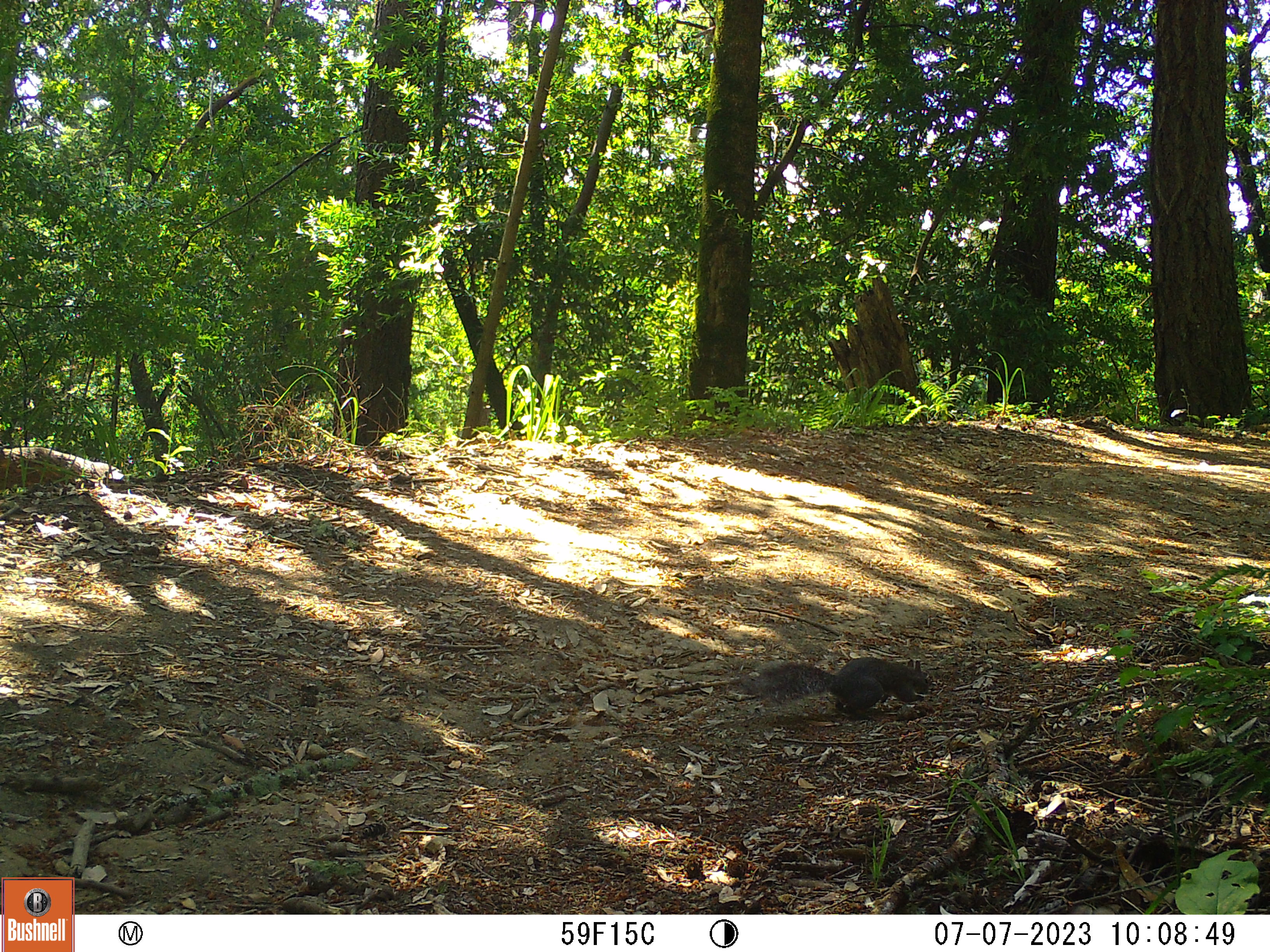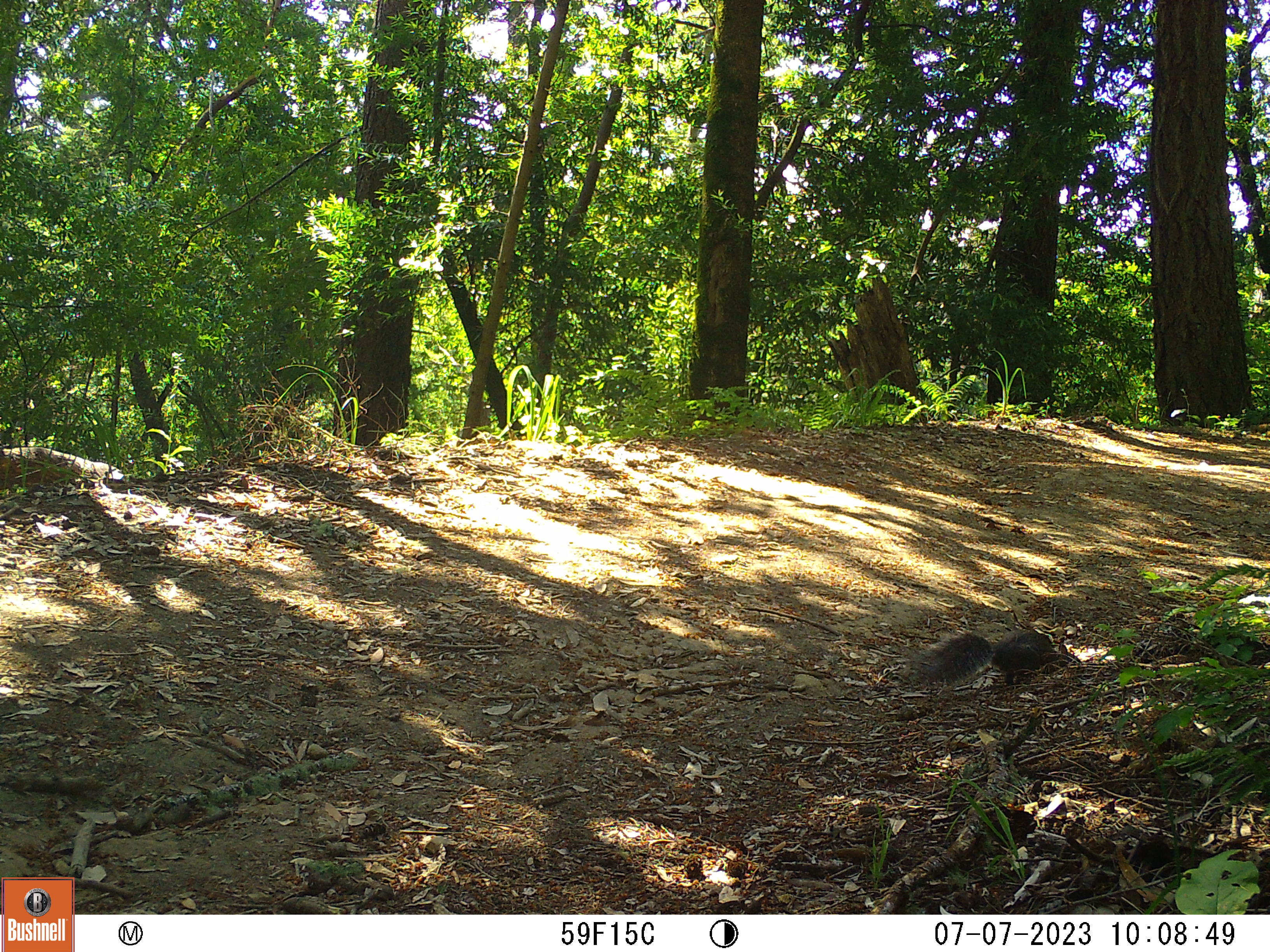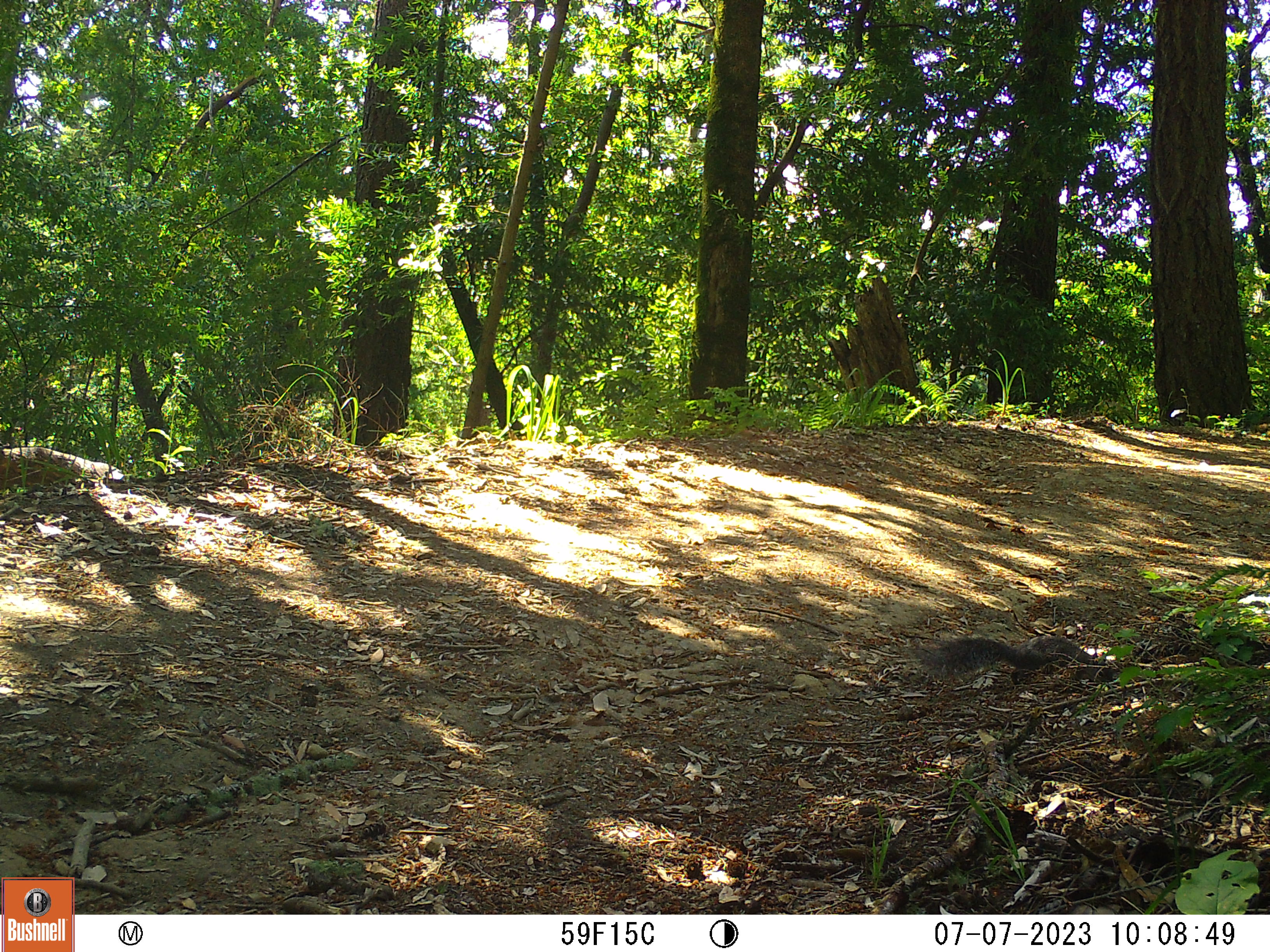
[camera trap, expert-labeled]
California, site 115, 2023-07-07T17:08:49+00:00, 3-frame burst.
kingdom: Animalia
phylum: Chordata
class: Mammalia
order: Rodentia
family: Sciuridae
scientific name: Sciuridae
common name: squirrel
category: unknown squirrel